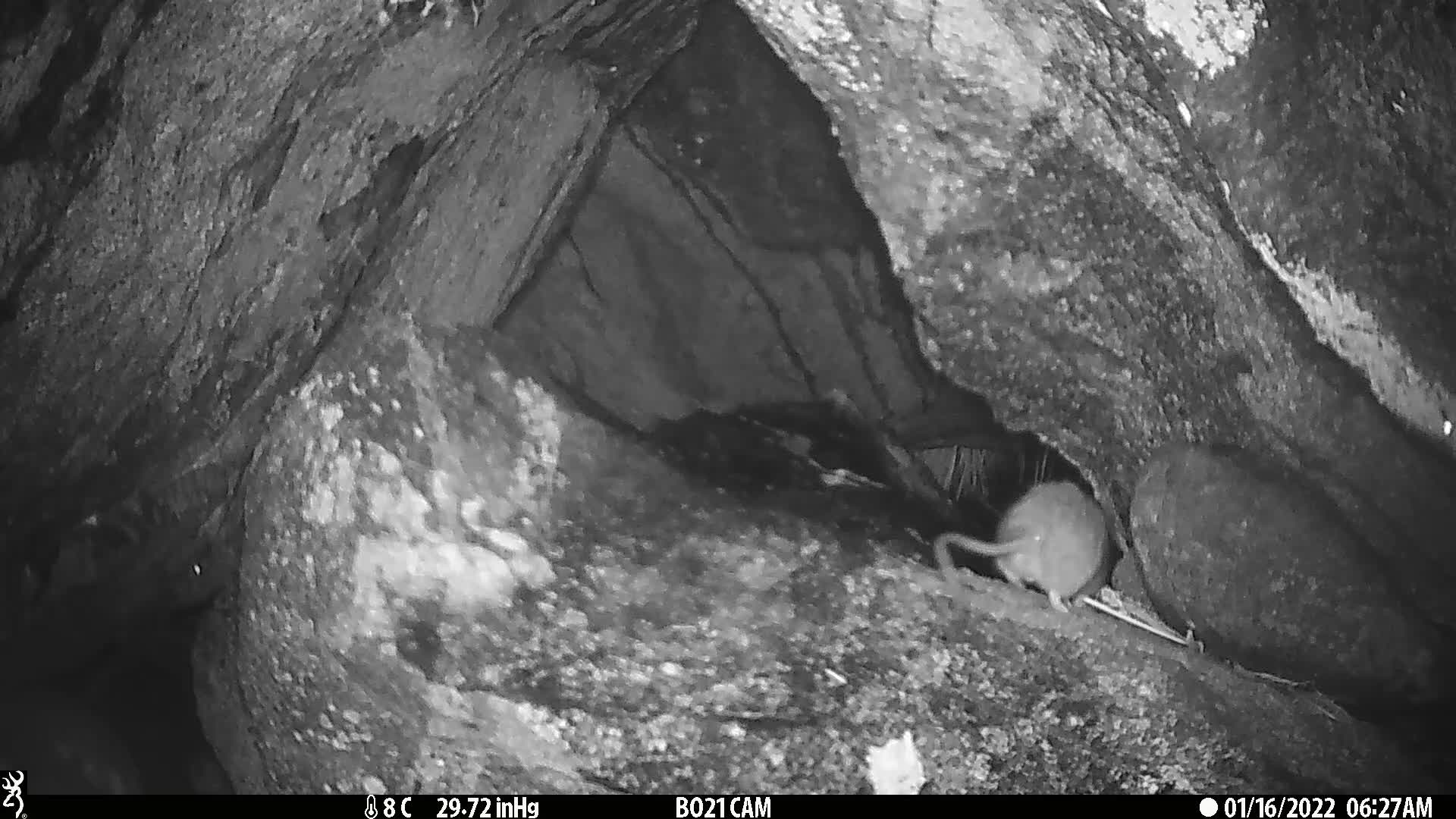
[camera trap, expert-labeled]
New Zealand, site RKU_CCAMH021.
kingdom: Animalia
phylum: Chordata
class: Mammalia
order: Rodentia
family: Muridae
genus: Rattus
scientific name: Rattus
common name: rat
Rat (Rattus).